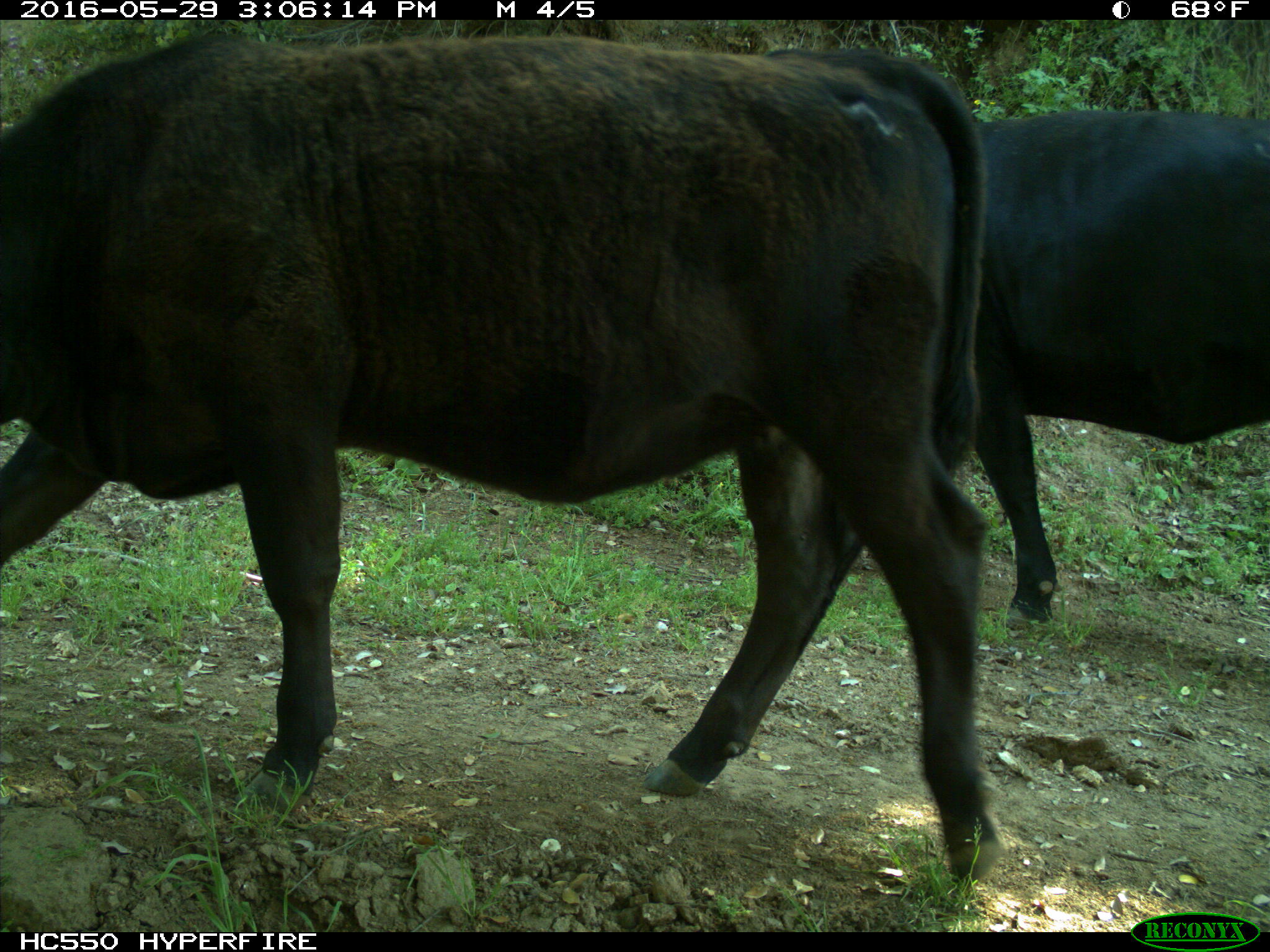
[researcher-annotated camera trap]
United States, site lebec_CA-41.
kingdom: Animalia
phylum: Chordata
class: Mammalia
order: Artiodactyla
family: Bovidae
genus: Bos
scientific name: Bos taurus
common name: domestic cow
Bos taurus (domestic cow).